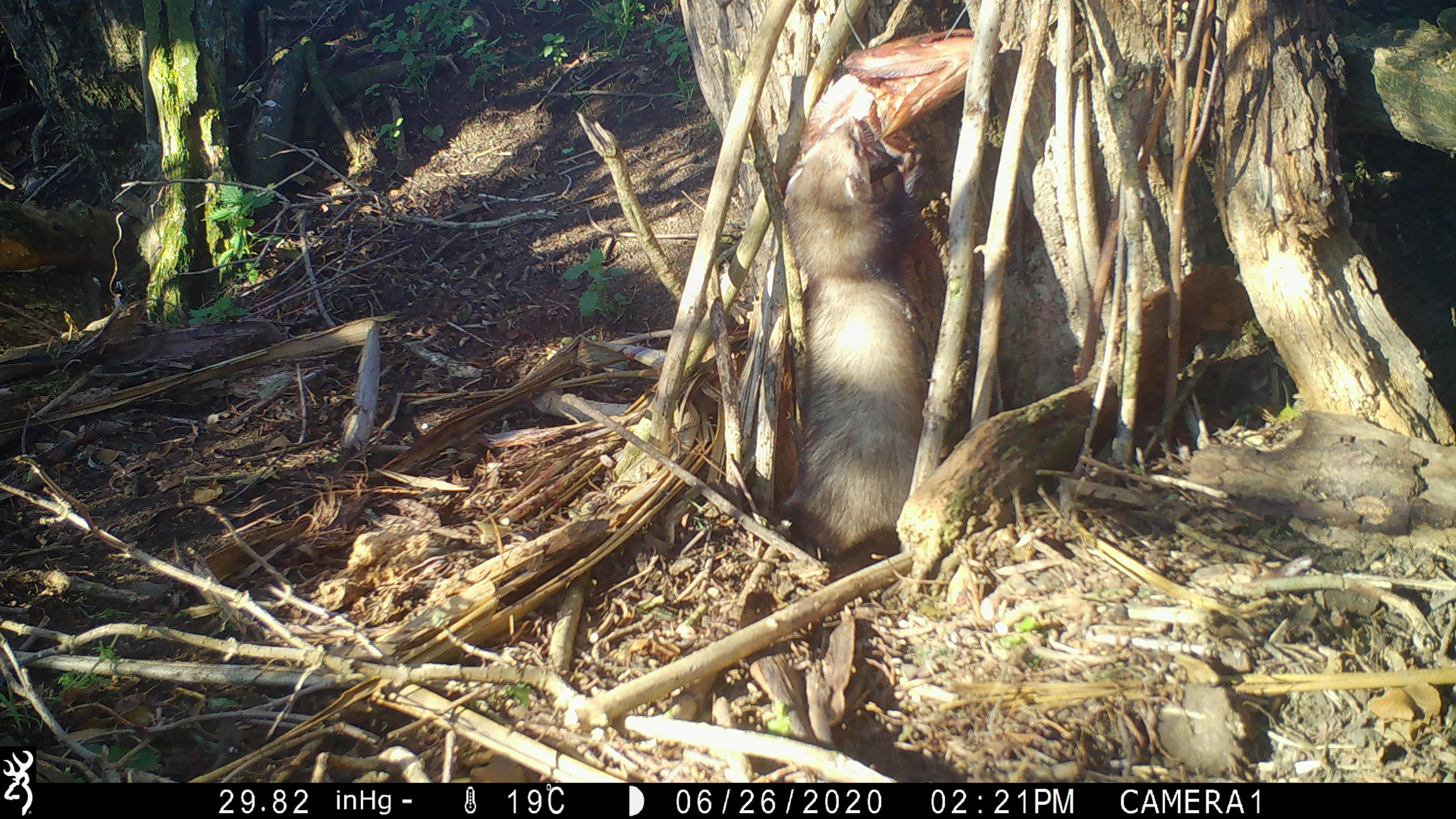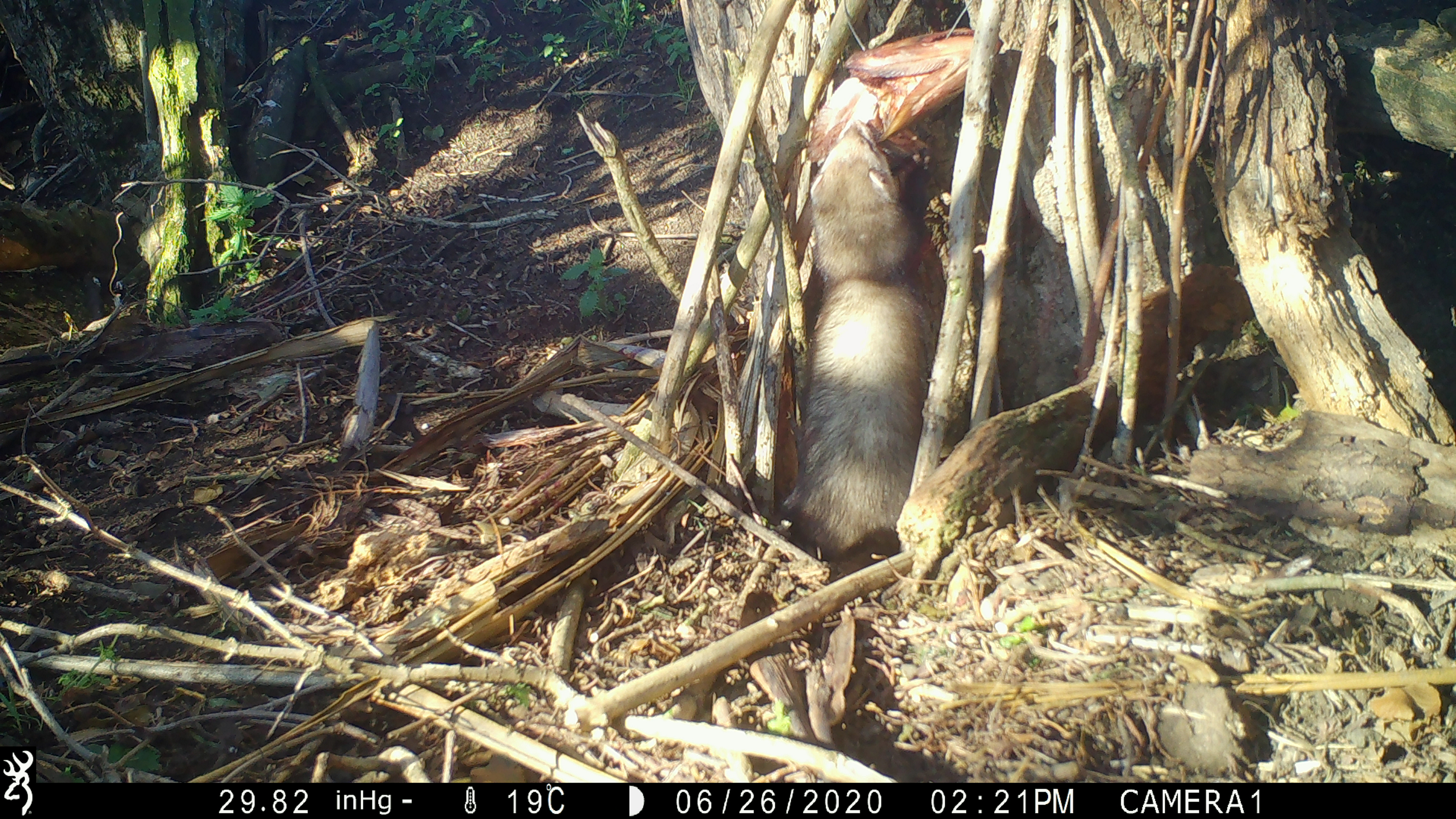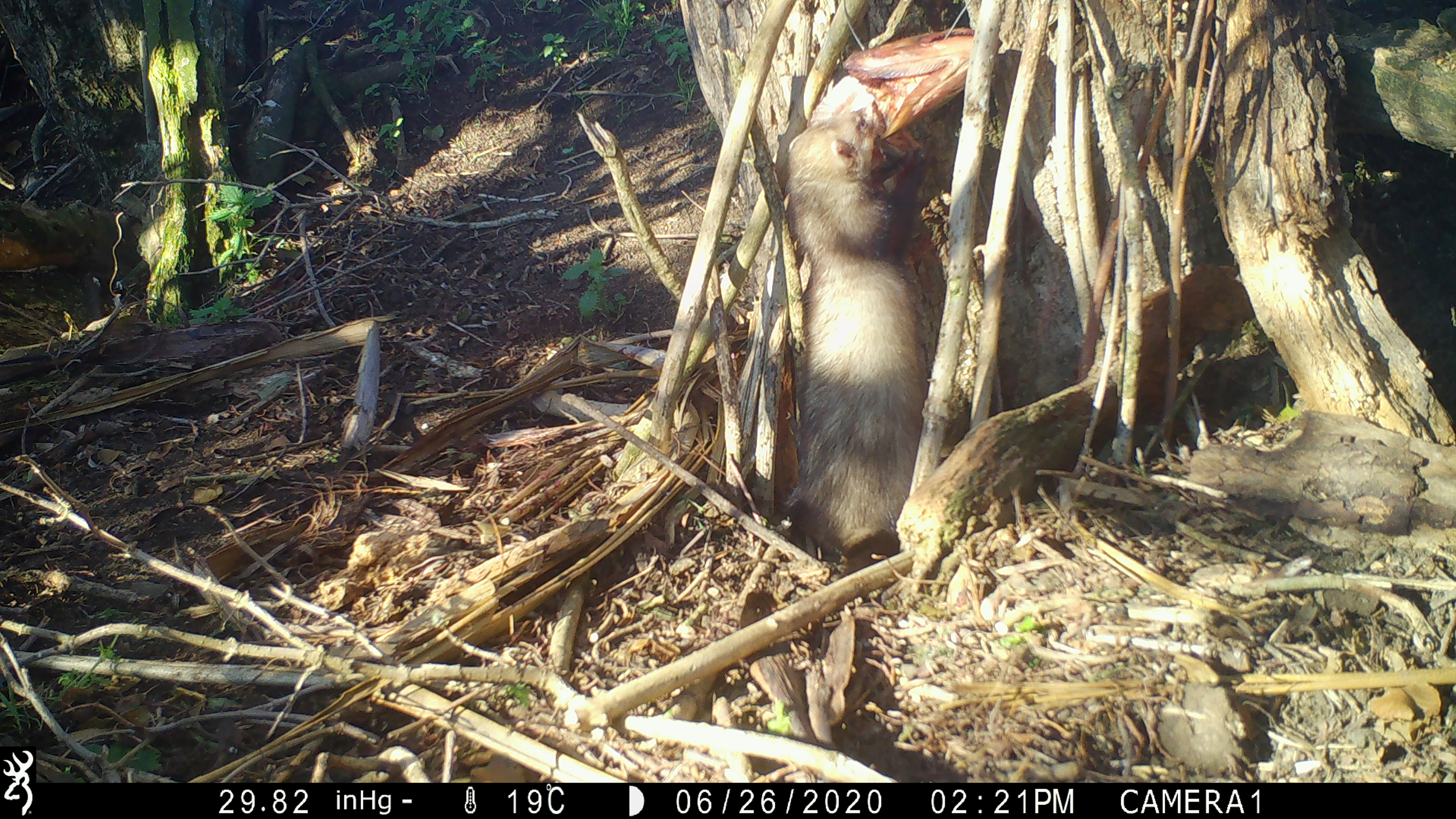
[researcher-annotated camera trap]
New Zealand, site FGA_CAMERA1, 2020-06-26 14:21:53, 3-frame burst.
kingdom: Animalia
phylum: Chordata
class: Mammalia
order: Carnivora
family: Mustelidae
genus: Mustela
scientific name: Mustela furo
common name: ferret